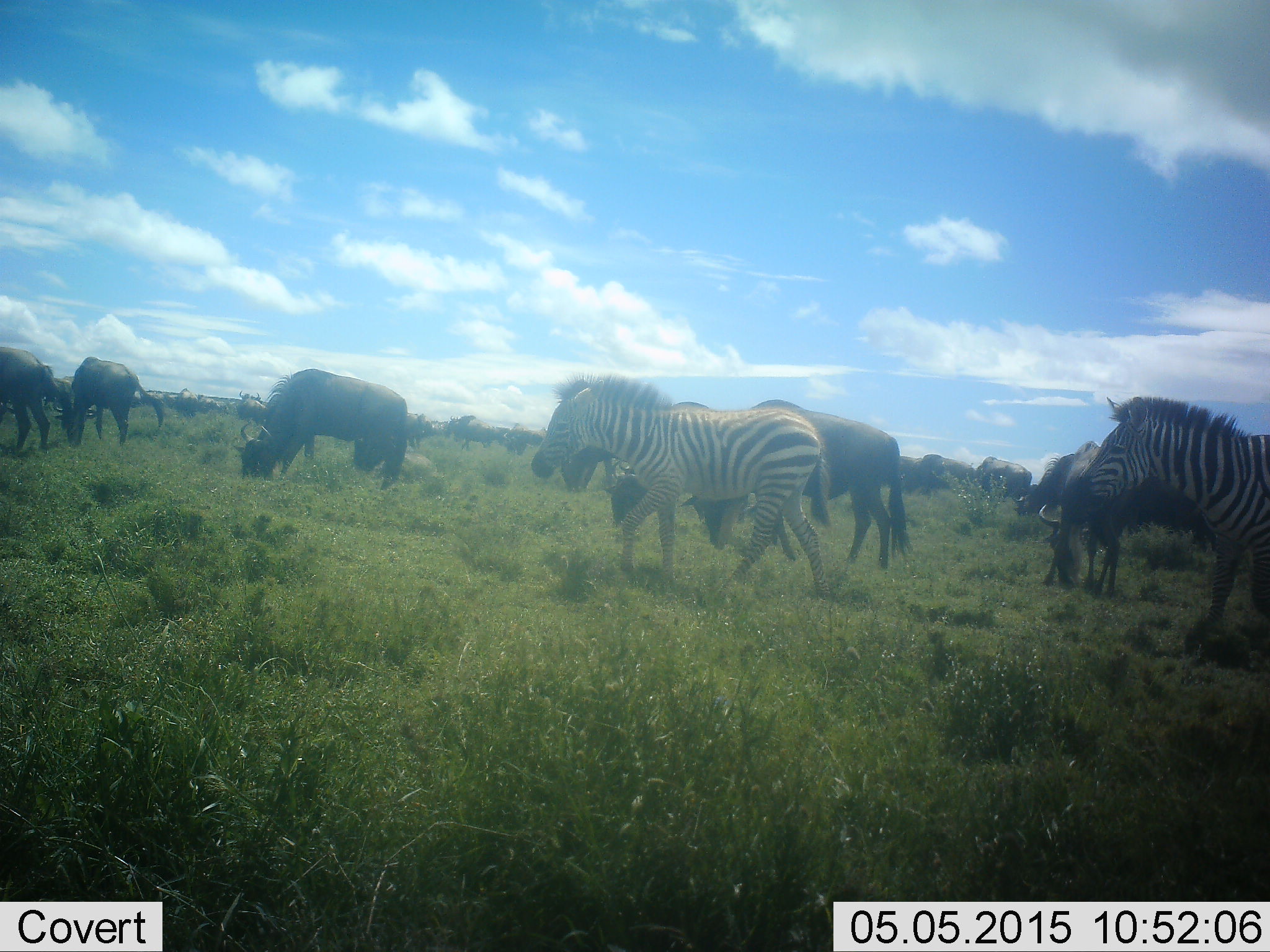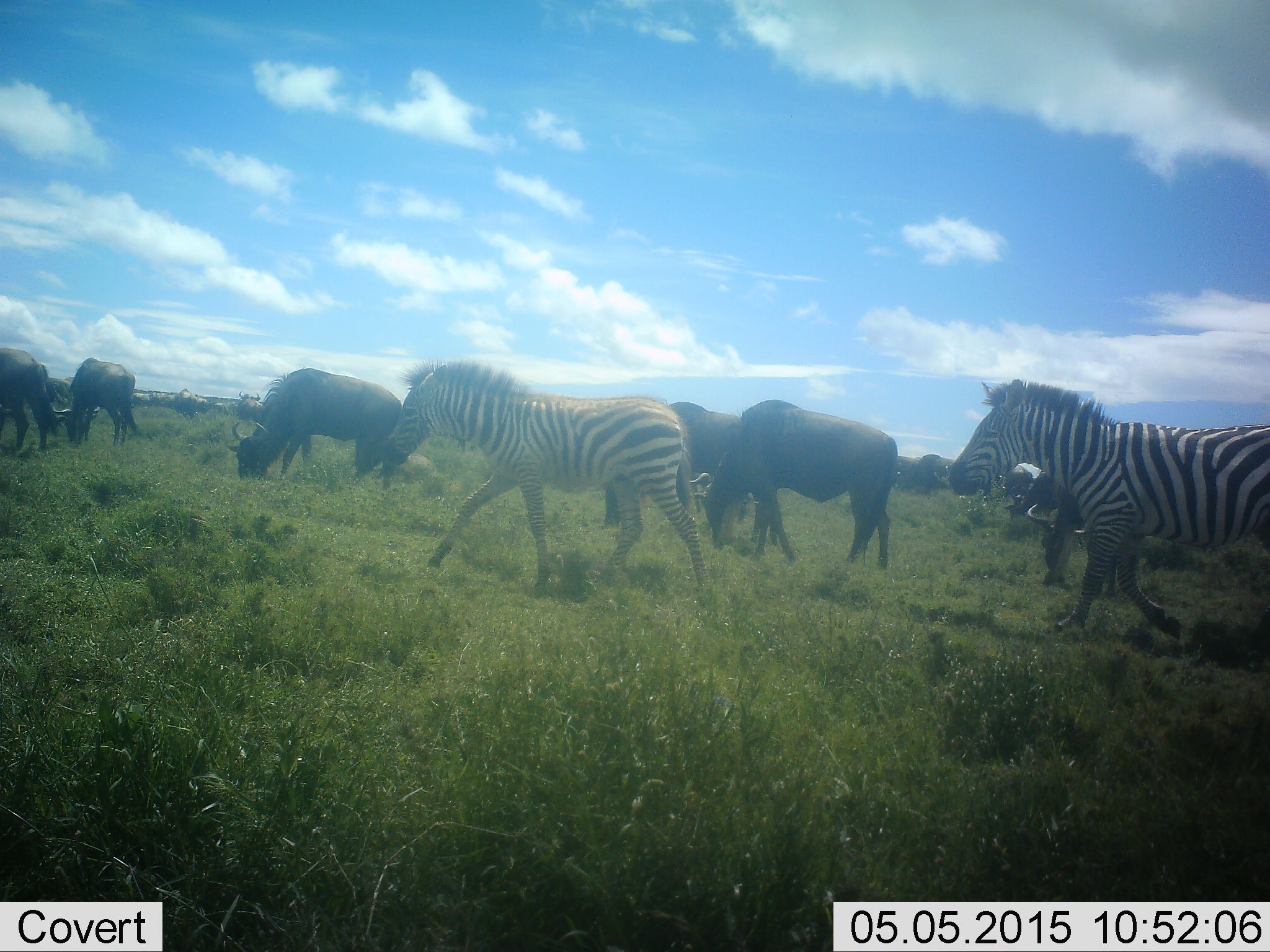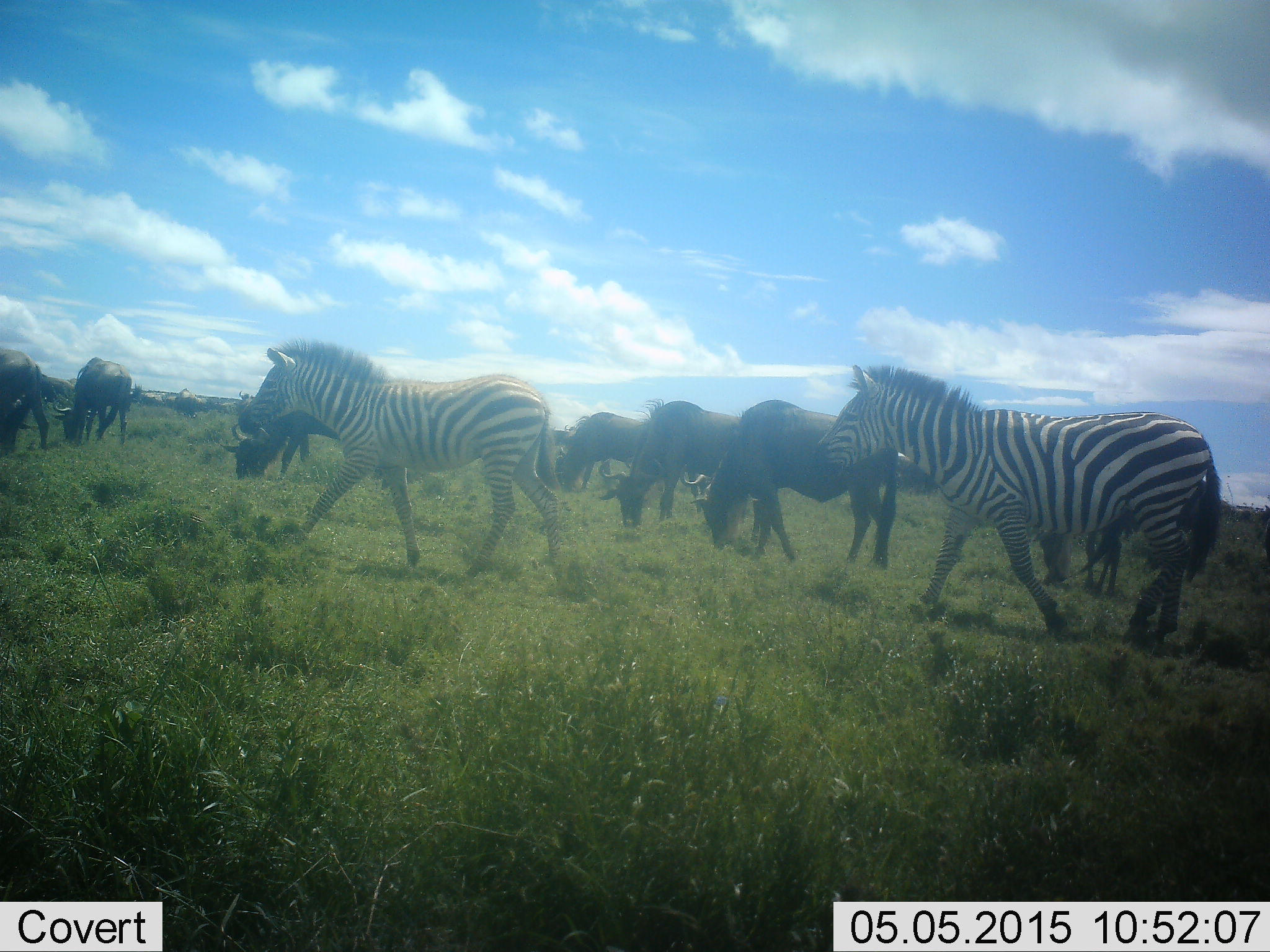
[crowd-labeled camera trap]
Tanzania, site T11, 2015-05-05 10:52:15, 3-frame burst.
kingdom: Animalia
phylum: Chordata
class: Mammalia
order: Artiodactyla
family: Bovidae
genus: Connochaetes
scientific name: Connochaetes taurinus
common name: blue wildebeest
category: wildebeest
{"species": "wildebeest (blue wildebeest) (Connochaetes taurinus)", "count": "11-50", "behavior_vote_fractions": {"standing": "30%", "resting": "0%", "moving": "30%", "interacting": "10%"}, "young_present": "0%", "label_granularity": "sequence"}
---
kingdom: Animalia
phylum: Chordata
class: Mammalia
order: Perissodactyla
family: Equidae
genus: Equus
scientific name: Equus quagga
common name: plains zebra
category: zebra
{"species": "zebra (plains zebra) (Equus quagga)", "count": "2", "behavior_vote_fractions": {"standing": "9%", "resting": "0%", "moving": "82%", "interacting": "9%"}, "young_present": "9%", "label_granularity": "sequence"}